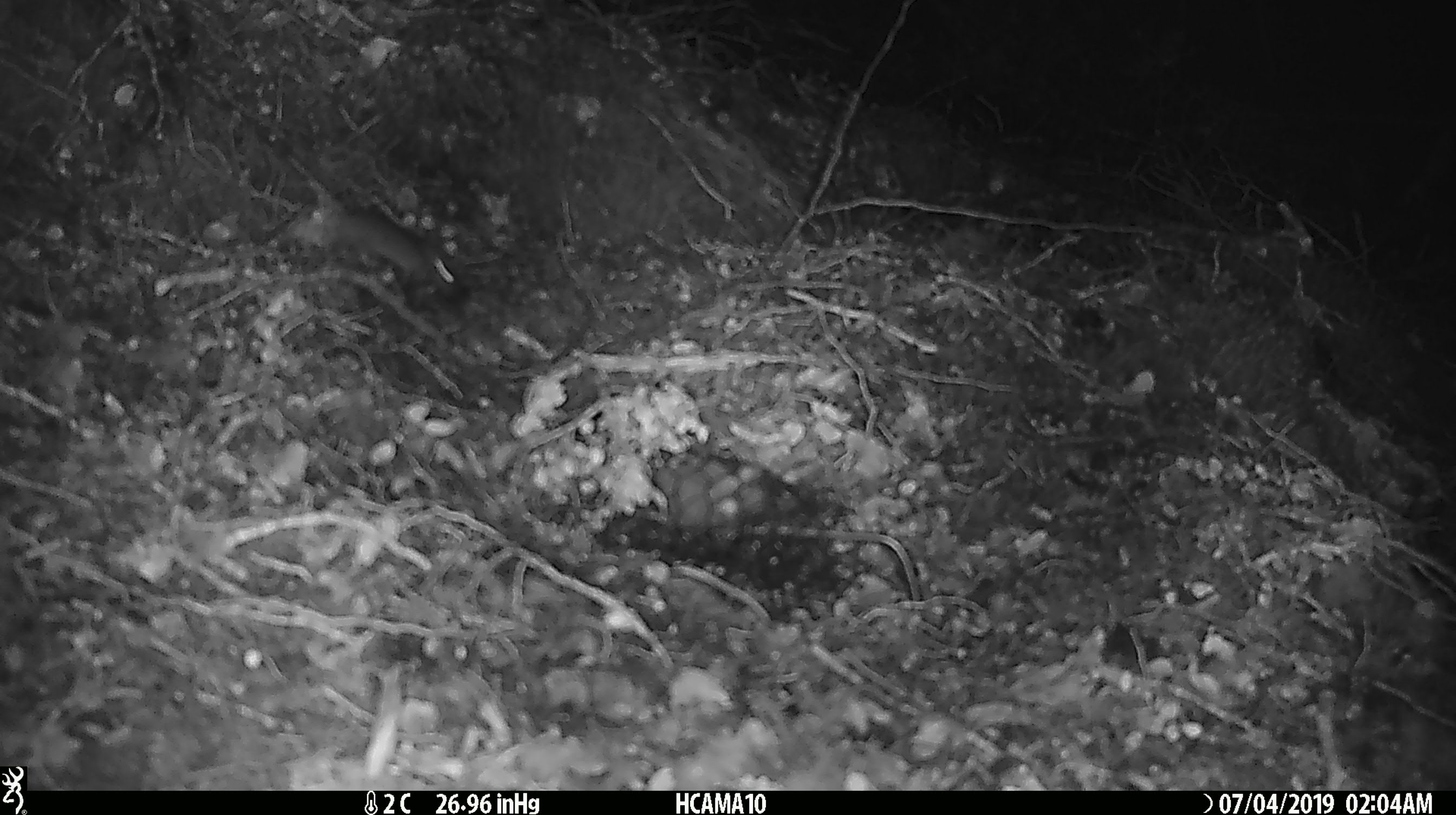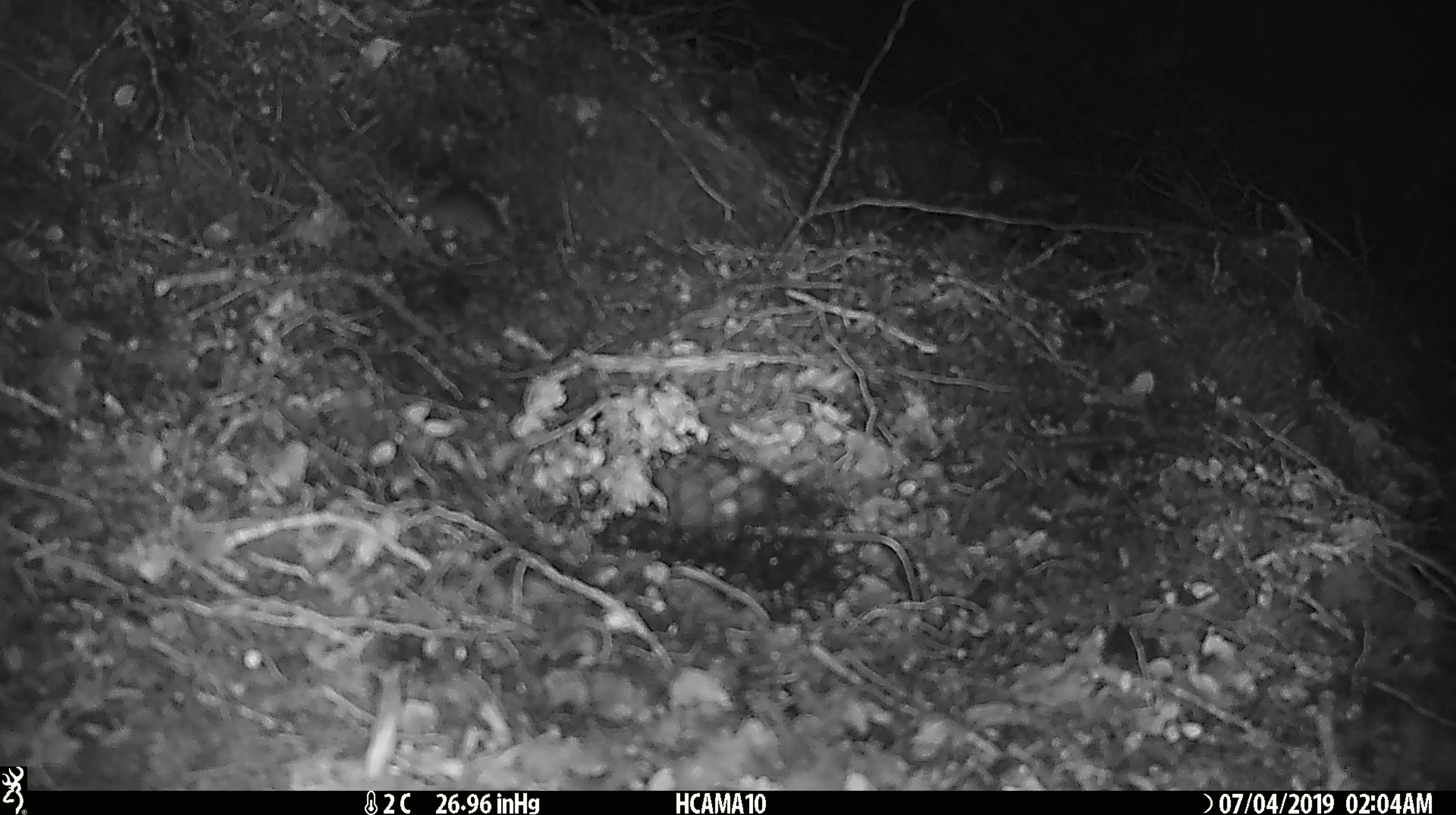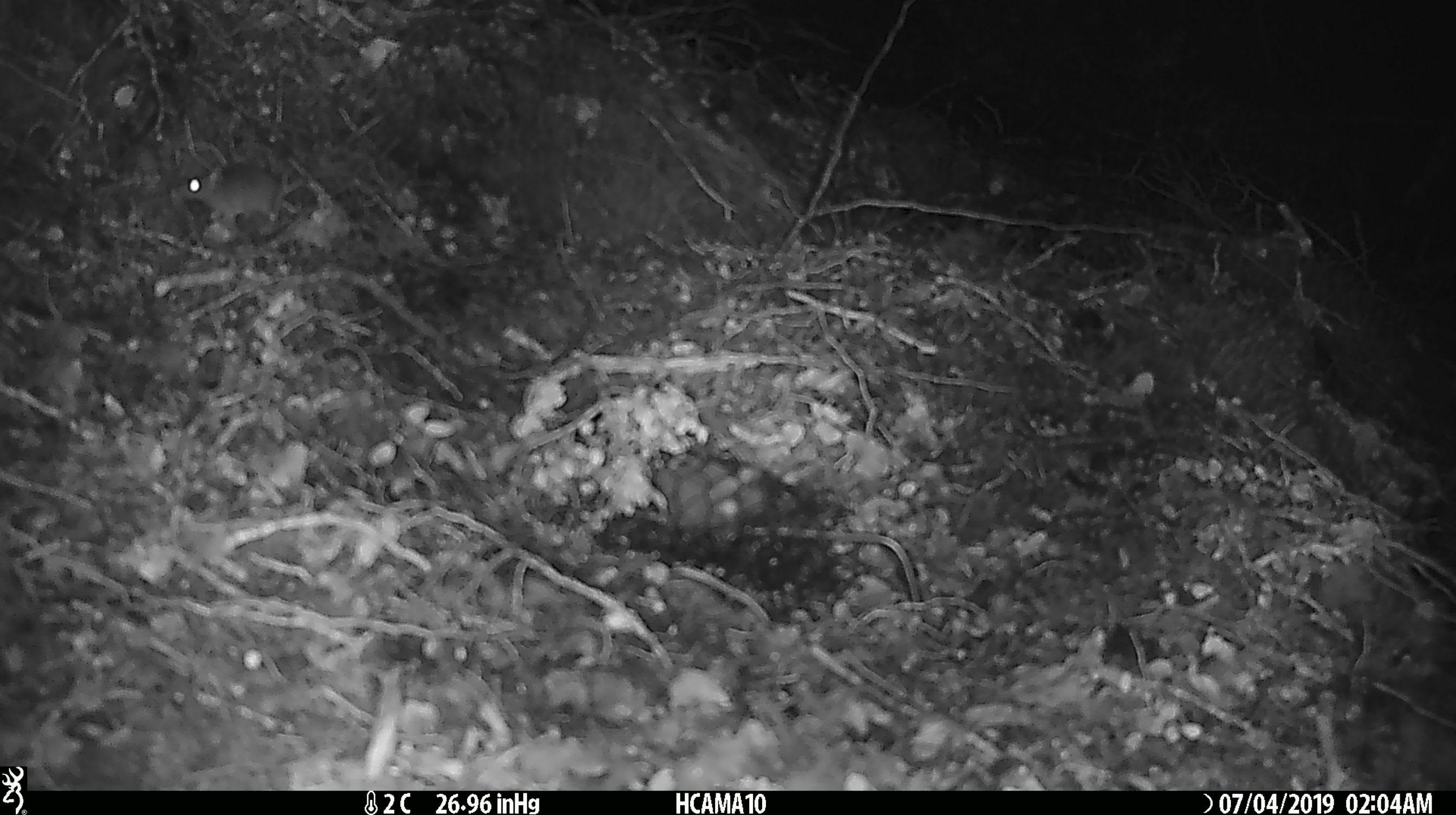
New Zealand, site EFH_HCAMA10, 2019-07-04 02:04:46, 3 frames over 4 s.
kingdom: Animalia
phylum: Chordata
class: Mammalia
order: Rodentia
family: Muridae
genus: Mus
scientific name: Mus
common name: mouse